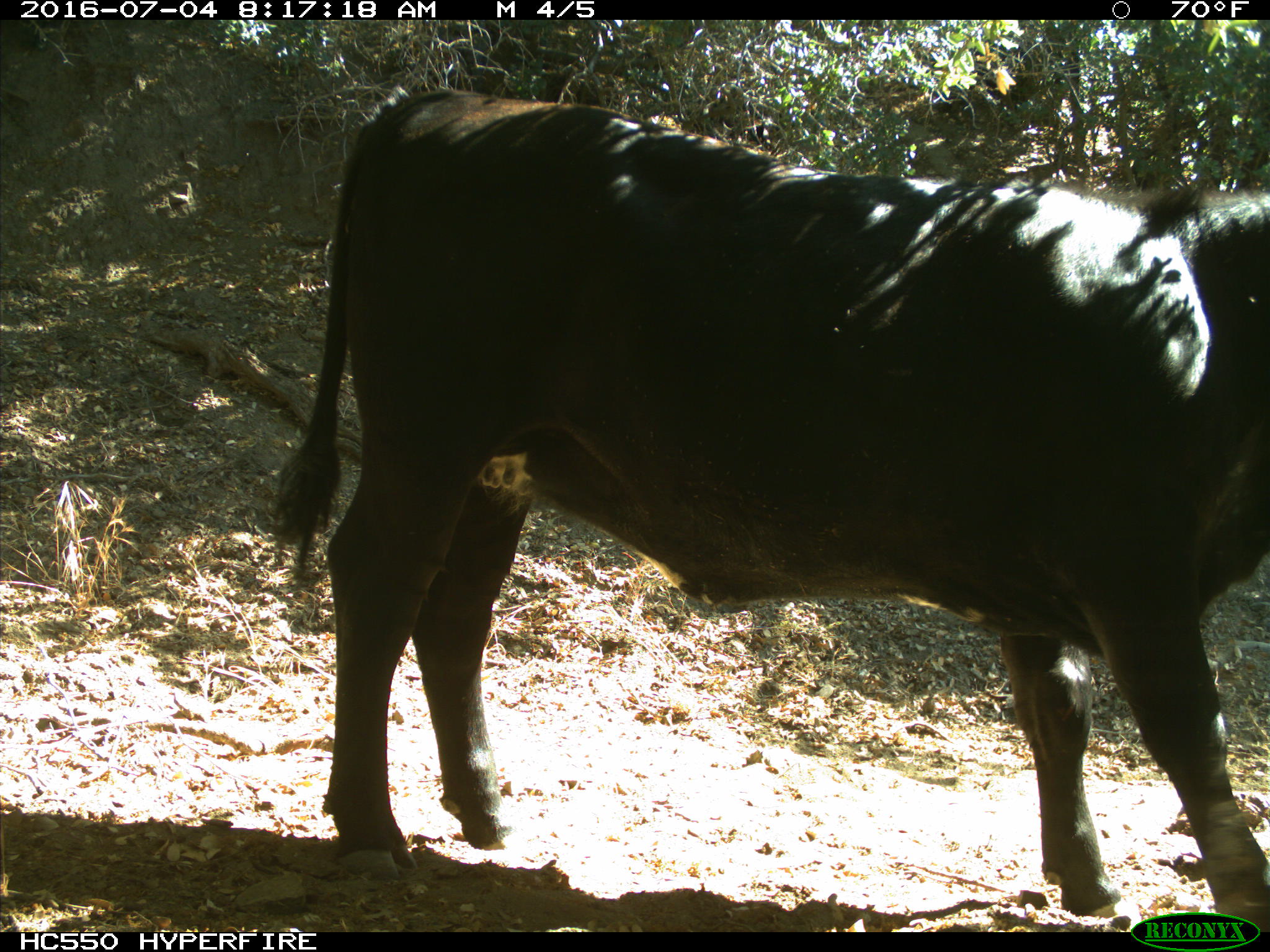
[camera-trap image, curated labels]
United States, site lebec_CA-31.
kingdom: Animalia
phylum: Chordata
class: Mammalia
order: Artiodactyla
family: Bovidae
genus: Bos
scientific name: Bos taurus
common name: domestic cow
Bos taurus (domestic cow).